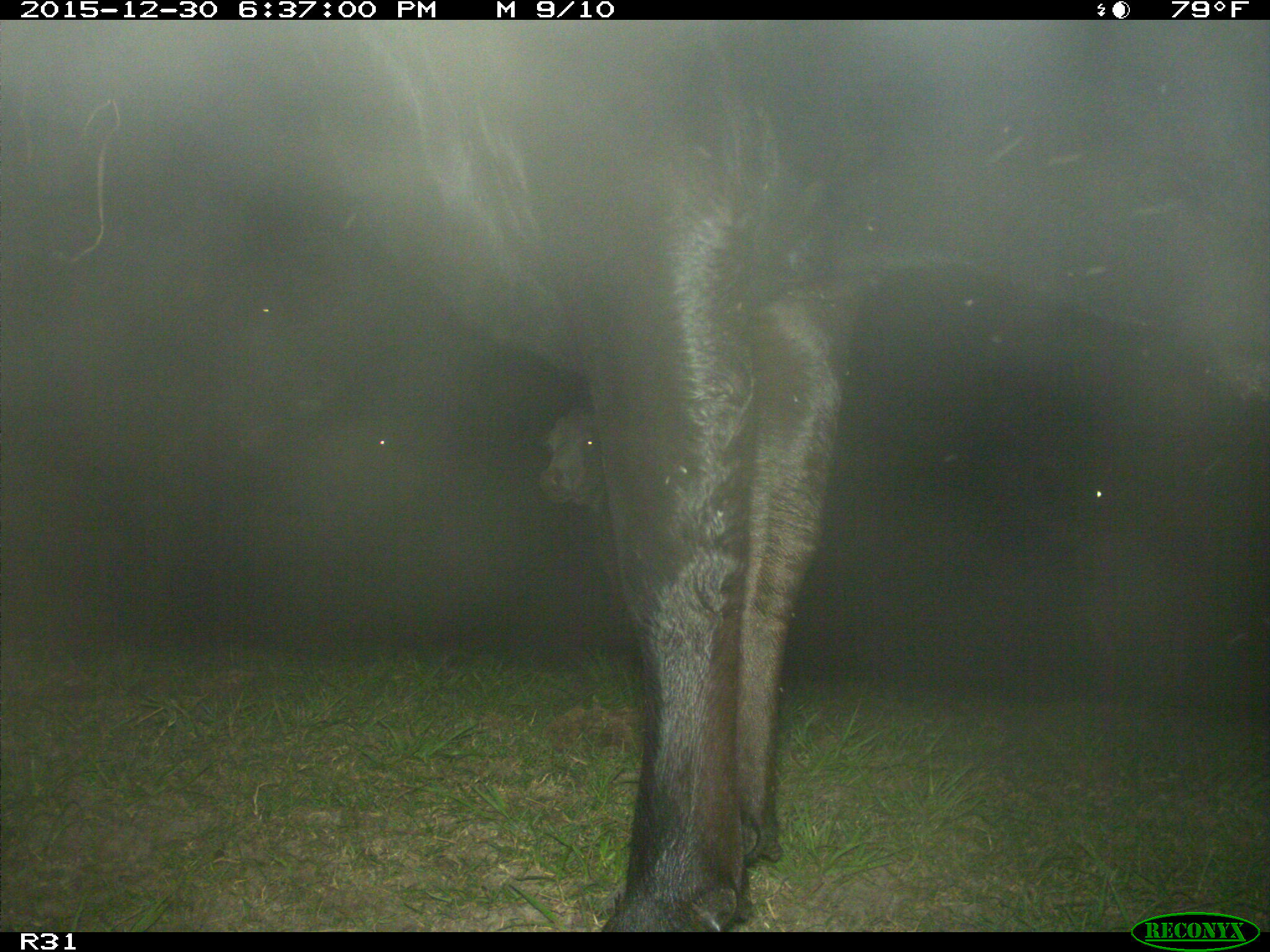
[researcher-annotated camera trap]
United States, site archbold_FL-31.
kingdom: Animalia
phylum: Chordata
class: Mammalia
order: Artiodactyla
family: Bovidae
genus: Bos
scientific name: Bos taurus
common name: domestic cow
Bos taurus (domestic cow).